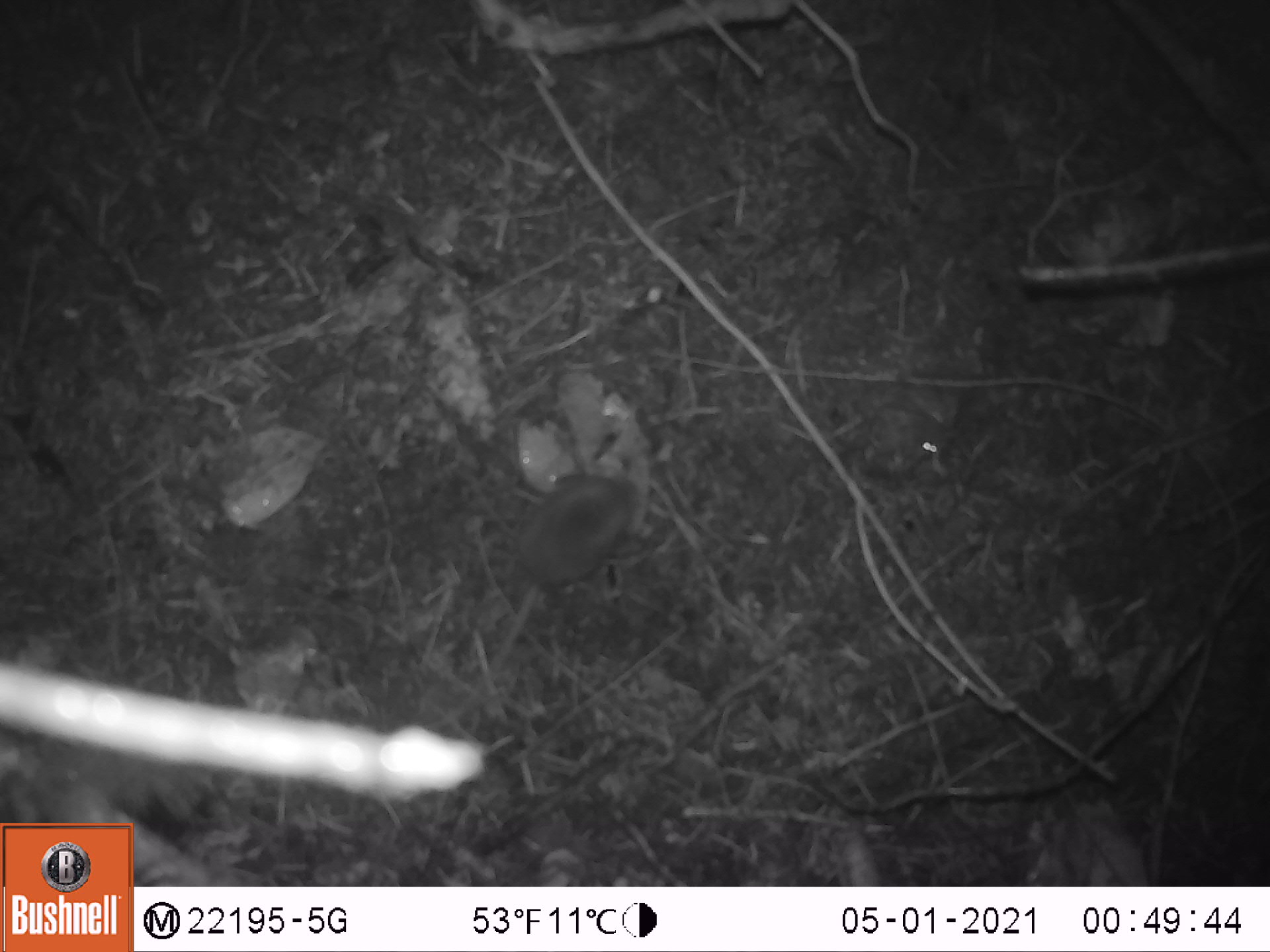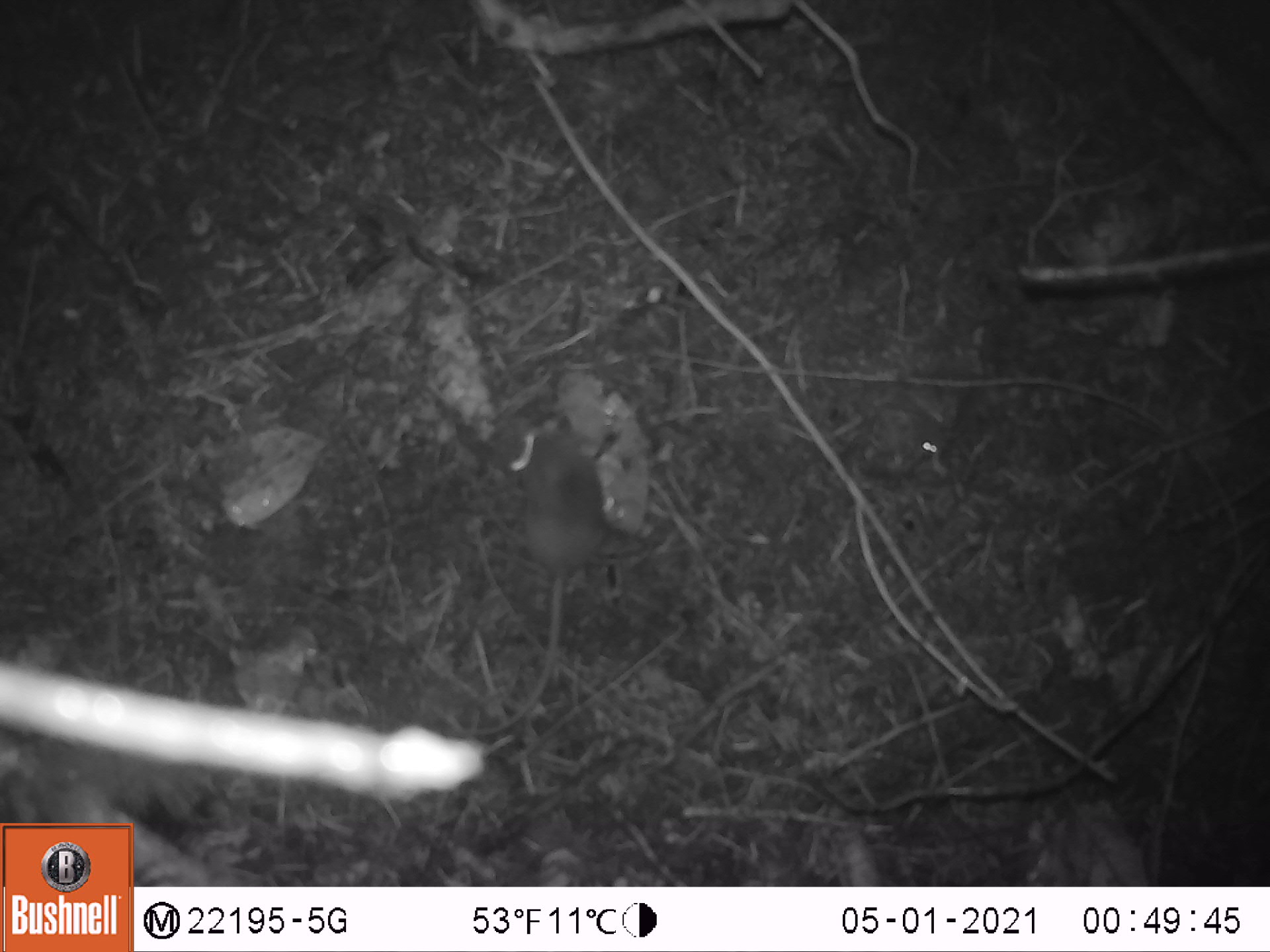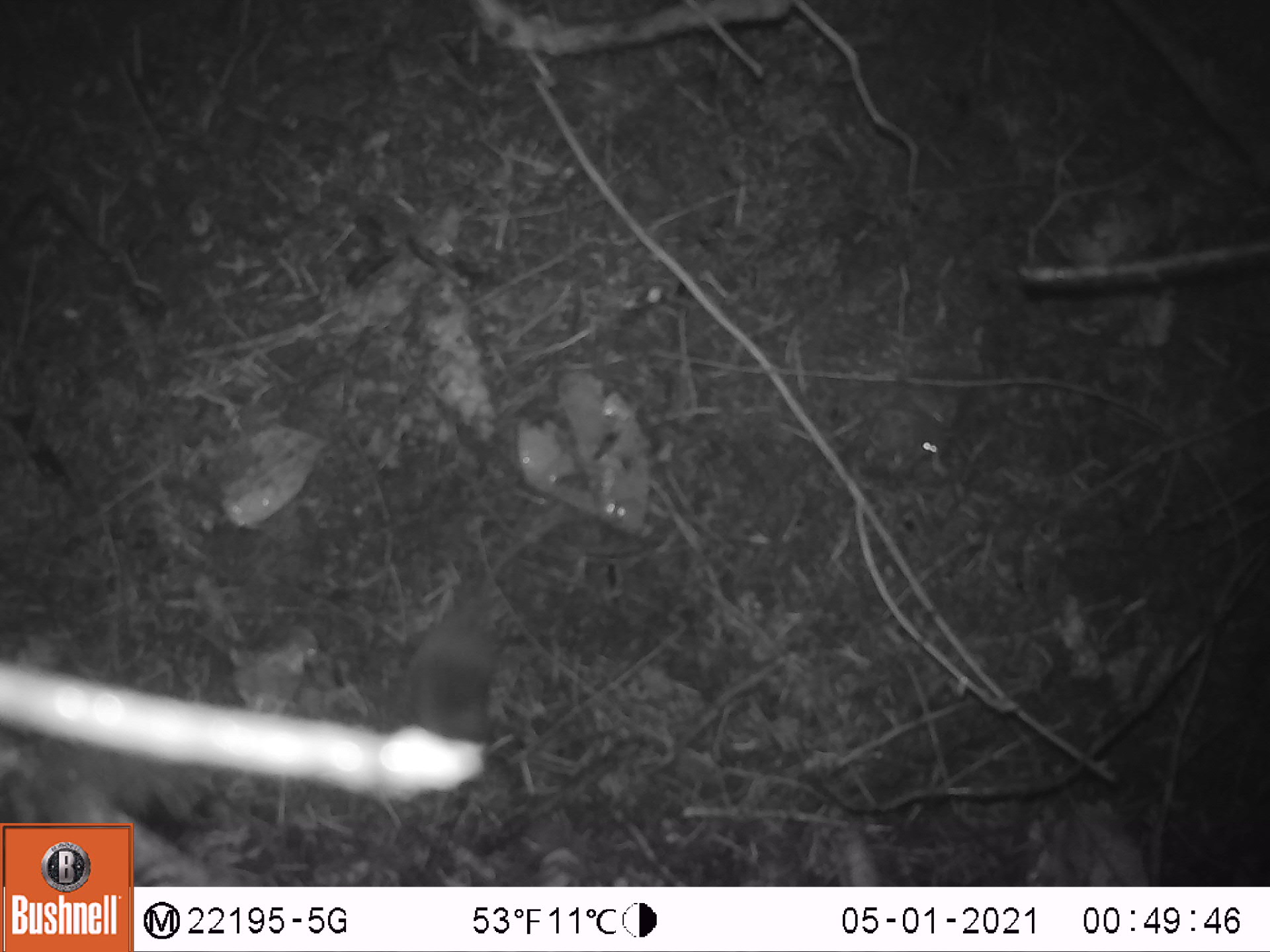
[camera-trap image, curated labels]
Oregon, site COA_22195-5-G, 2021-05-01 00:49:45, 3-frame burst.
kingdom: Animalia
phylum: Chordata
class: Mammalia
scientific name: Mammalia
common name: small mammal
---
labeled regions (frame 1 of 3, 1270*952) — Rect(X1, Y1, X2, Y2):
small mammal: Rect(391, 439, 680, 705)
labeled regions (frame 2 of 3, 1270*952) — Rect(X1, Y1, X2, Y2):
small mammal: Rect(388, 394, 661, 758)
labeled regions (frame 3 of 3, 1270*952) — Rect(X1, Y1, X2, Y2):
small mammal: Rect(348, 489, 630, 783)